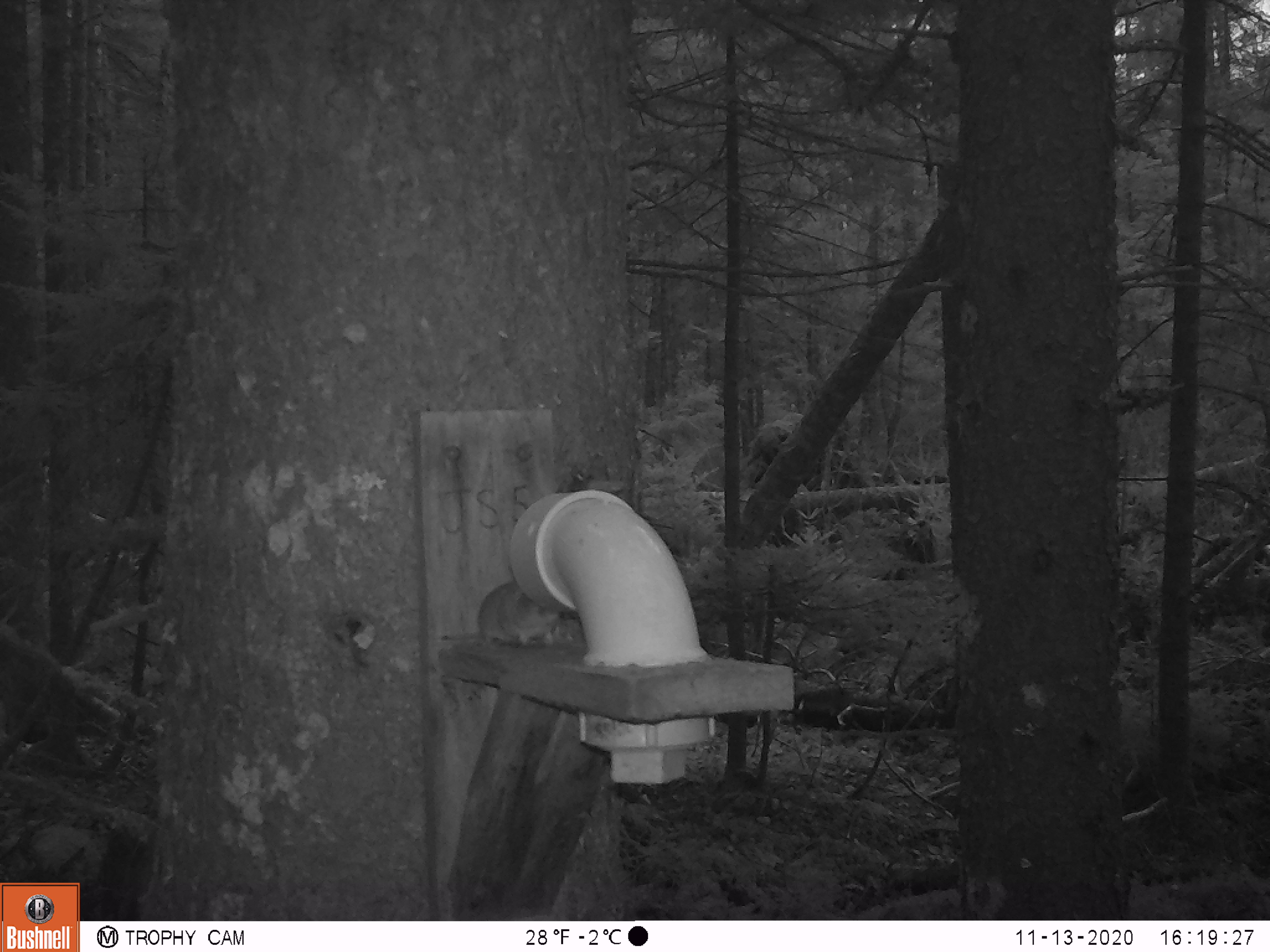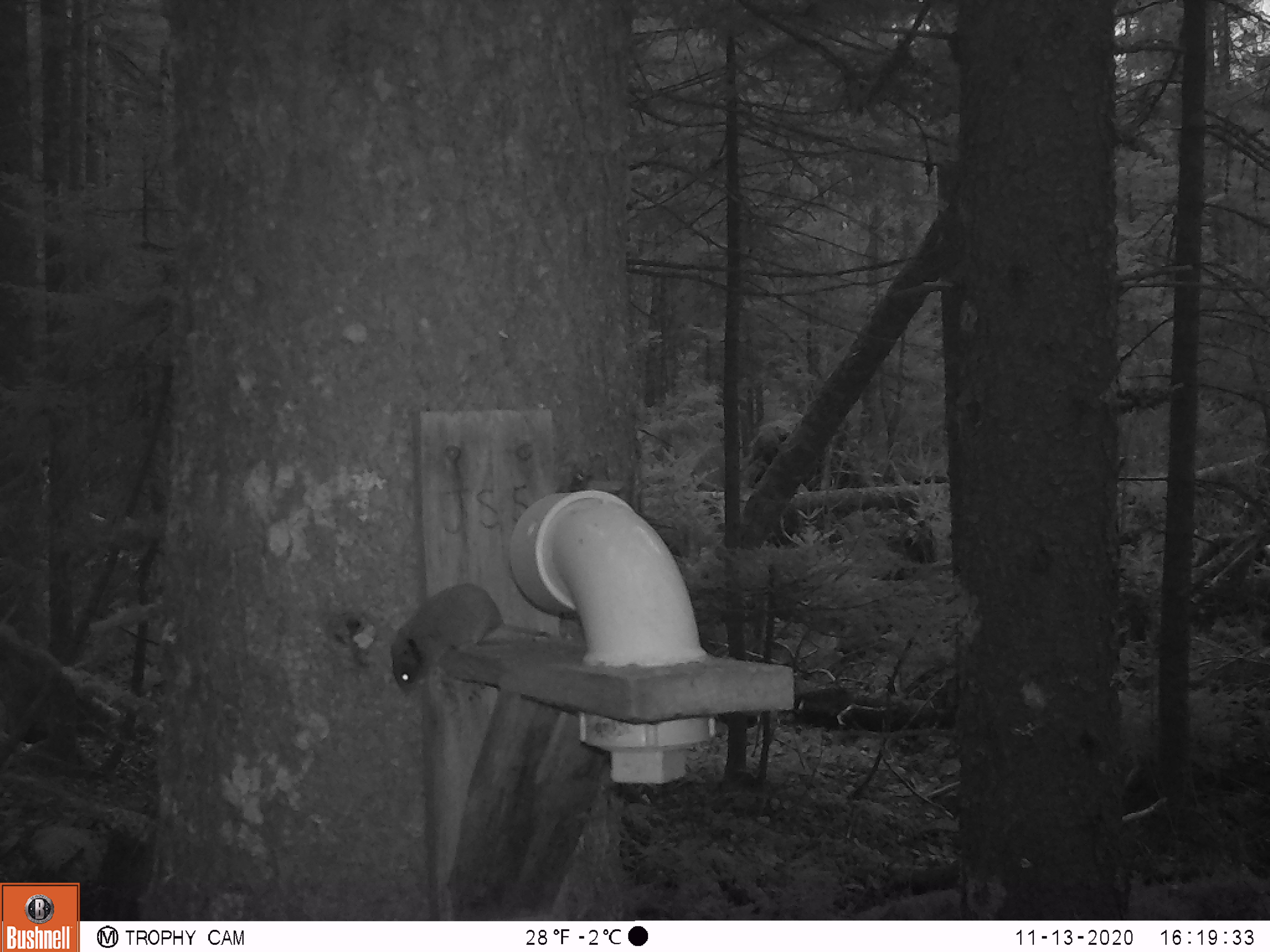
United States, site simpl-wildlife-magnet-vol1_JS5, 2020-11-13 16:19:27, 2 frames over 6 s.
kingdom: Animalia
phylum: Chordata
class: Mammalia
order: Rodentia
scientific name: Rodentia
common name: mouse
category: mouse sp.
Mouse sp. (mouse) (Rodentia).